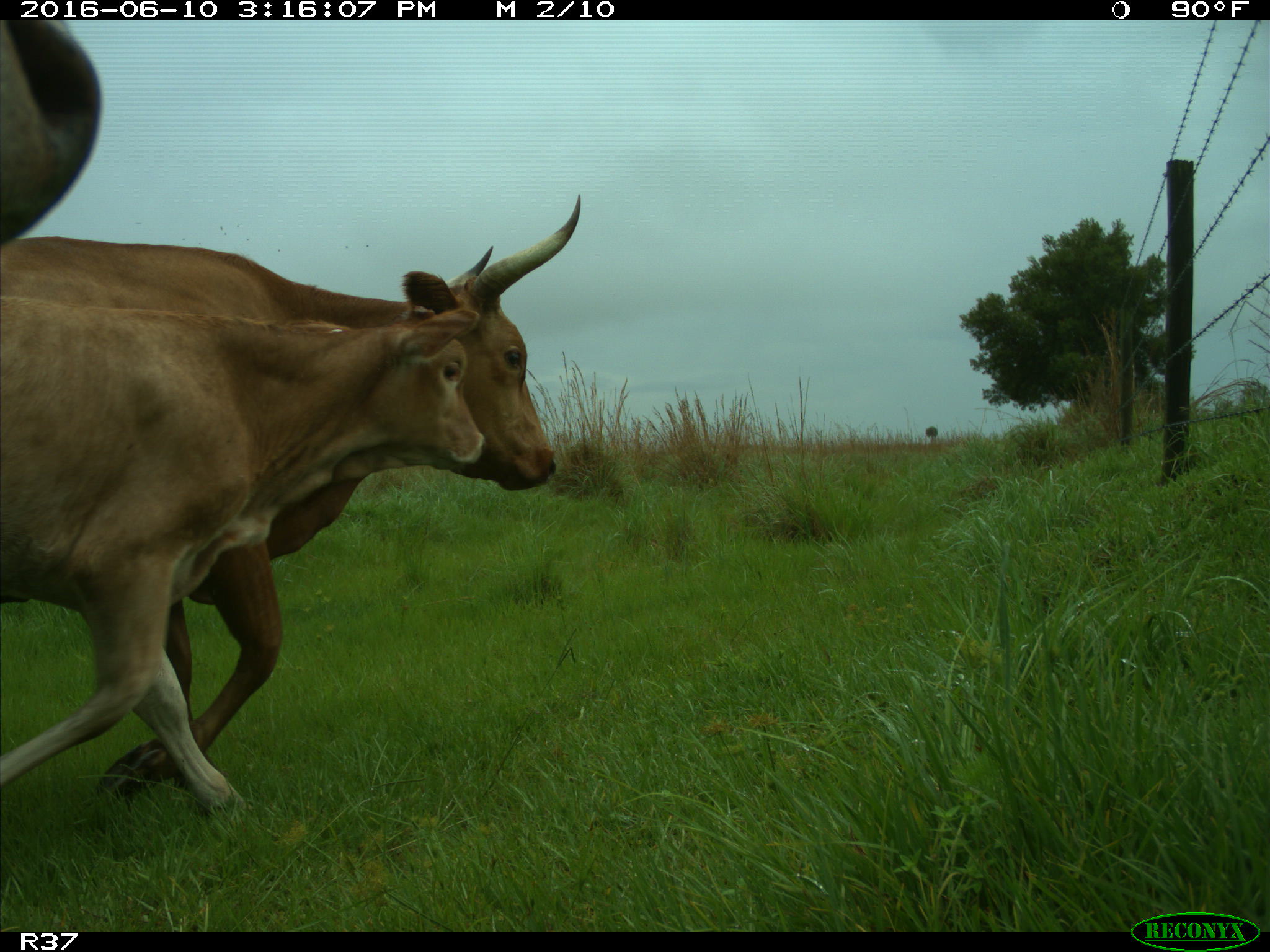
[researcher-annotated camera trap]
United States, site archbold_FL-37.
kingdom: Animalia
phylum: Chordata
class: Mammalia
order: Artiodactyla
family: Bovidae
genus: Bos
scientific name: Bos taurus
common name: domestic cow